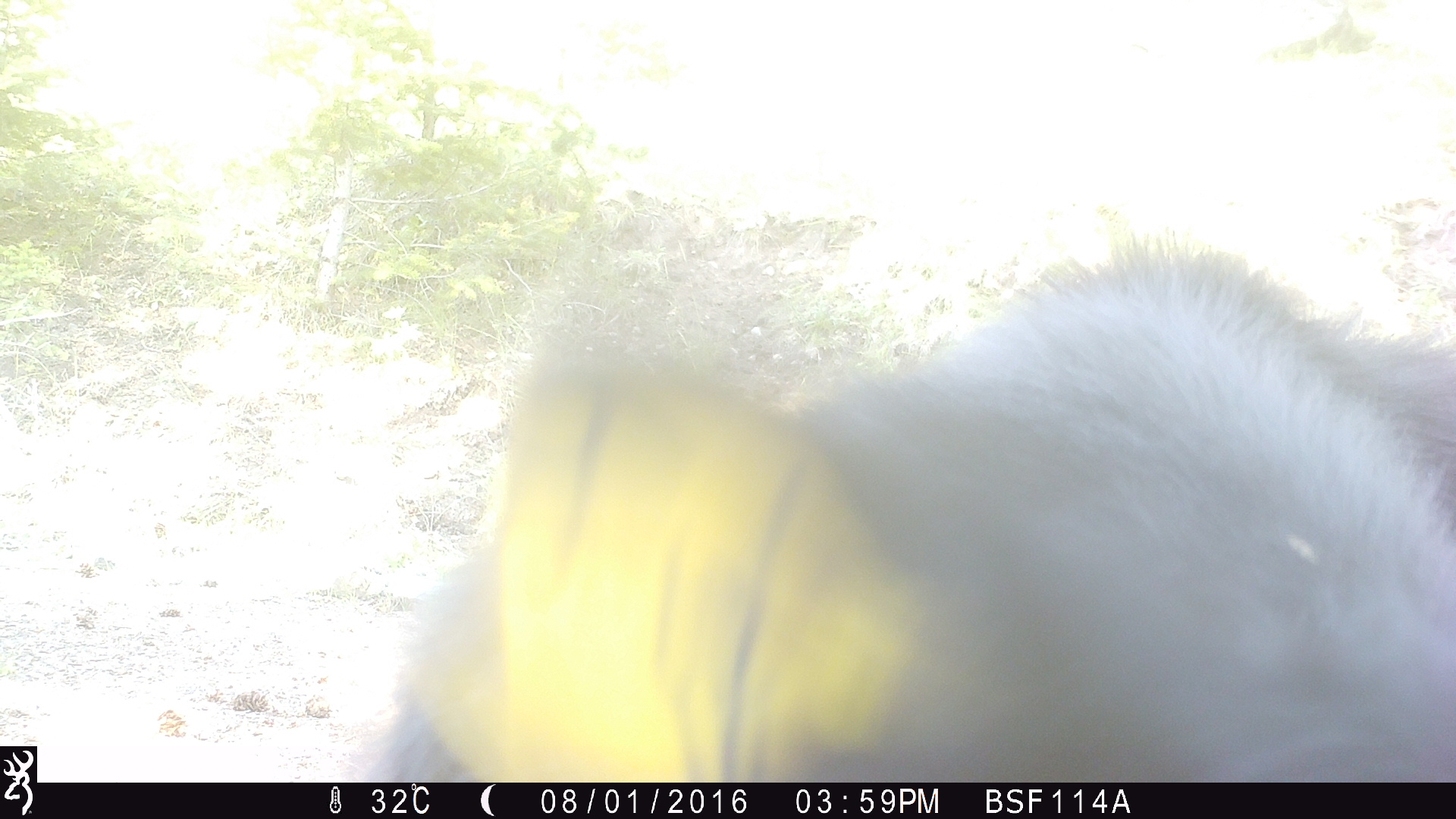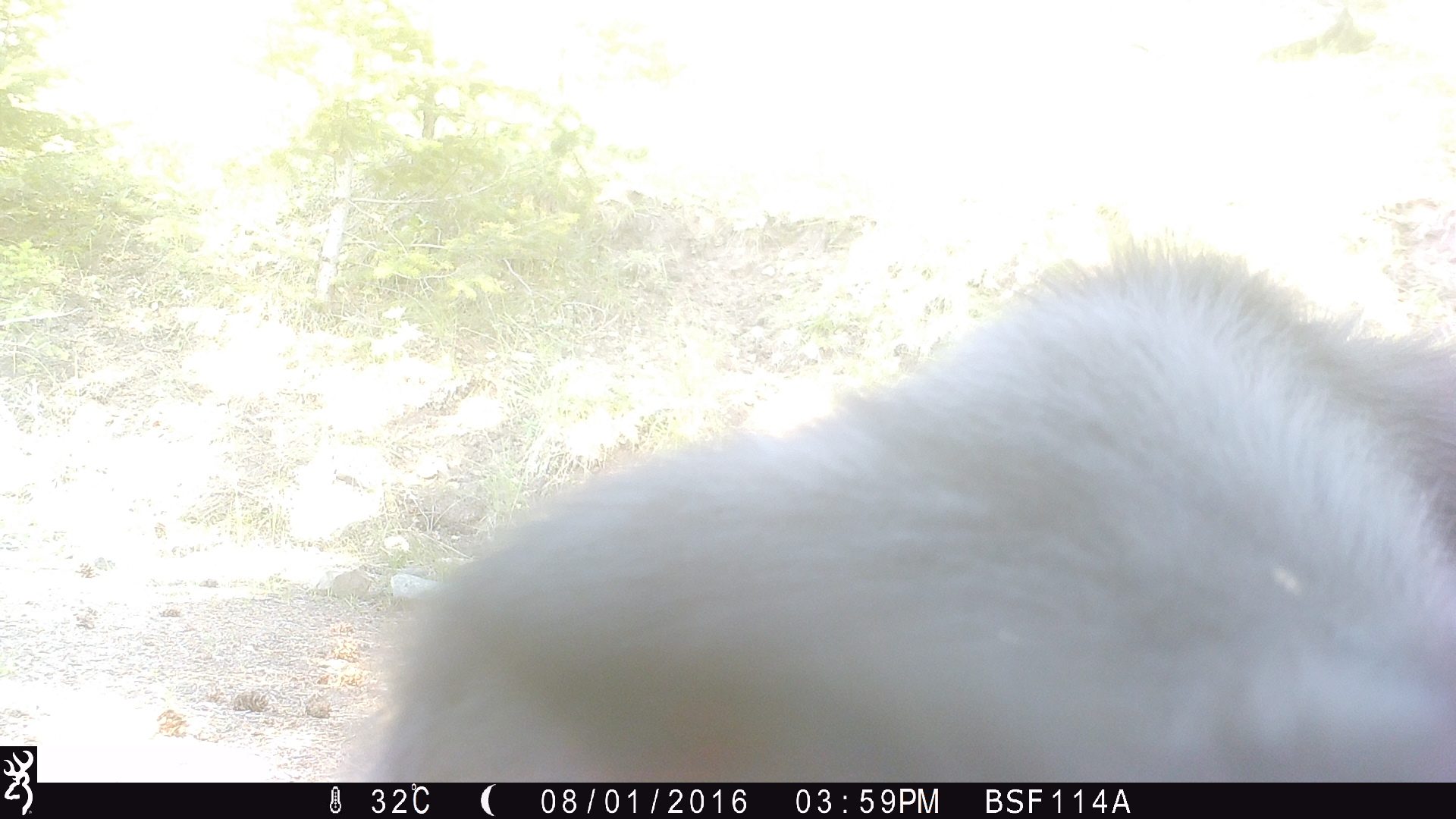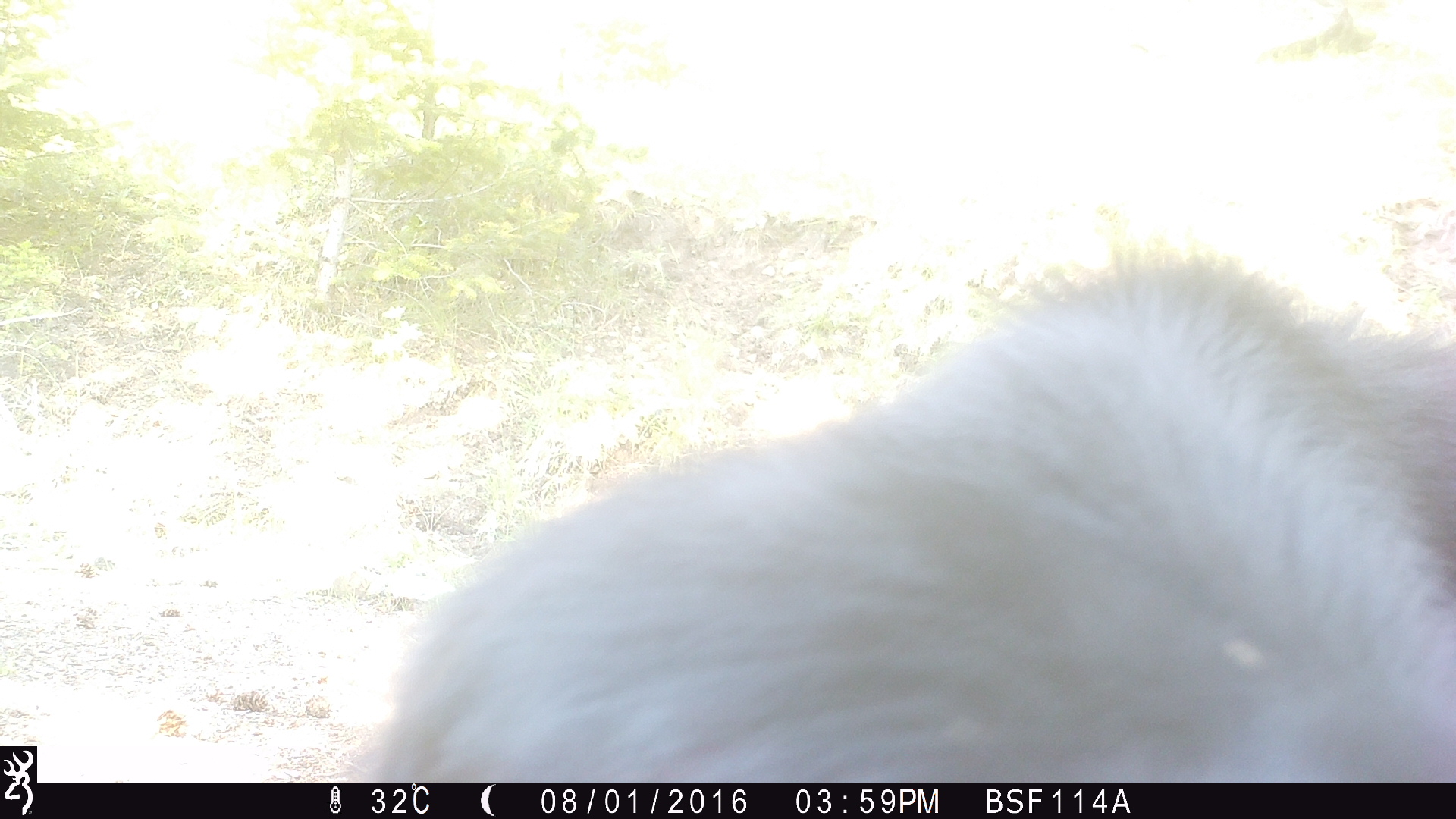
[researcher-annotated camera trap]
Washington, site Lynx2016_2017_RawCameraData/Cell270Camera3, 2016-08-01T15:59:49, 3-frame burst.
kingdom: Animalia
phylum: Chordata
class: Mammalia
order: Artiodactyla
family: Bovidae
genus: Bos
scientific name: Bos taurus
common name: domestic cattle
Domestic cattle (Bos taurus). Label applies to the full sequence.